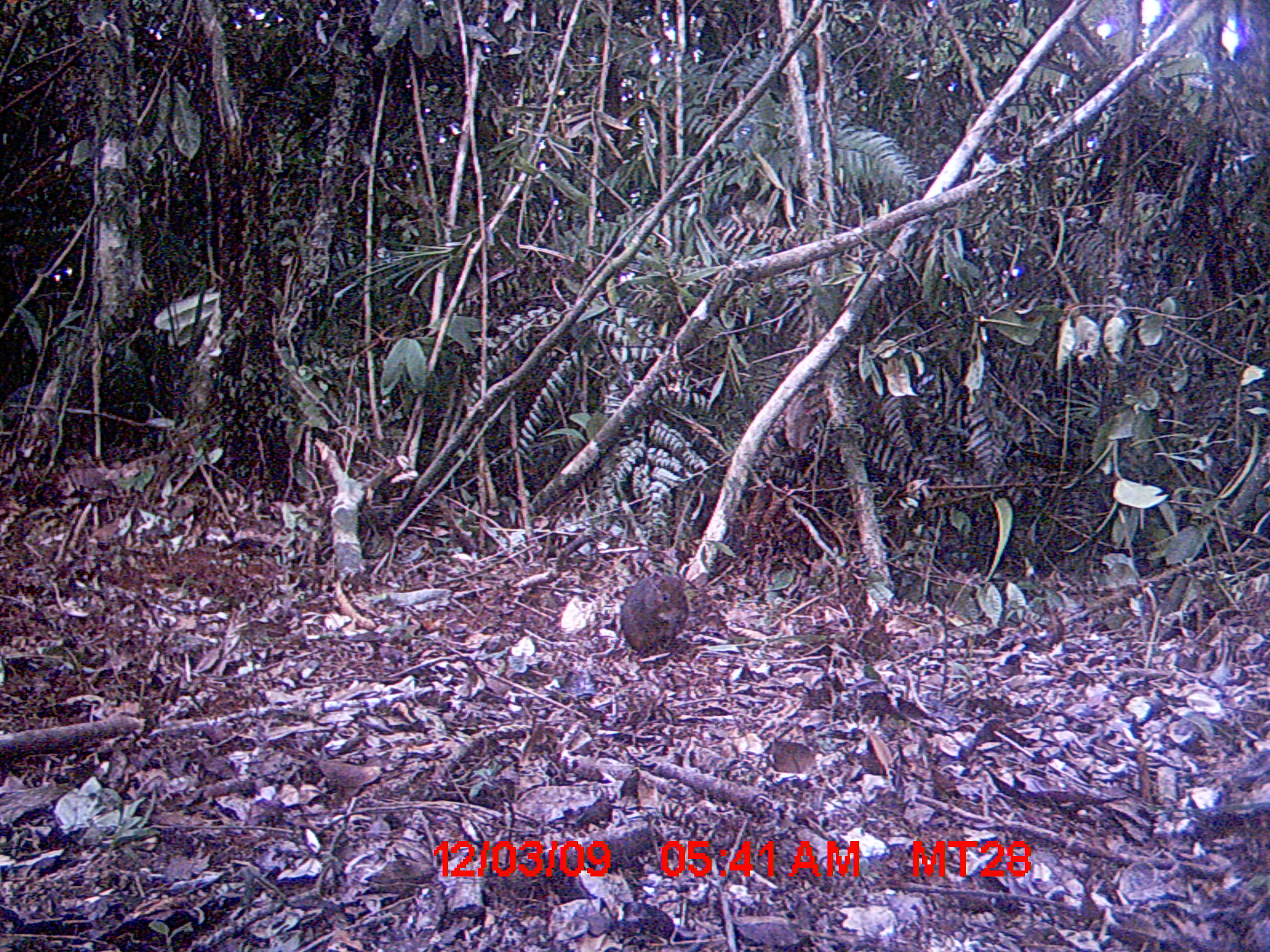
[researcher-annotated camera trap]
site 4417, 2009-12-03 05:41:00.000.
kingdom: Animalia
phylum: Chordata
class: Mammalia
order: Rodentia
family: Nesomyidae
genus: Hypogeomys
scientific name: Hypogeomys antimena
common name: malagasy giant rat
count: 1